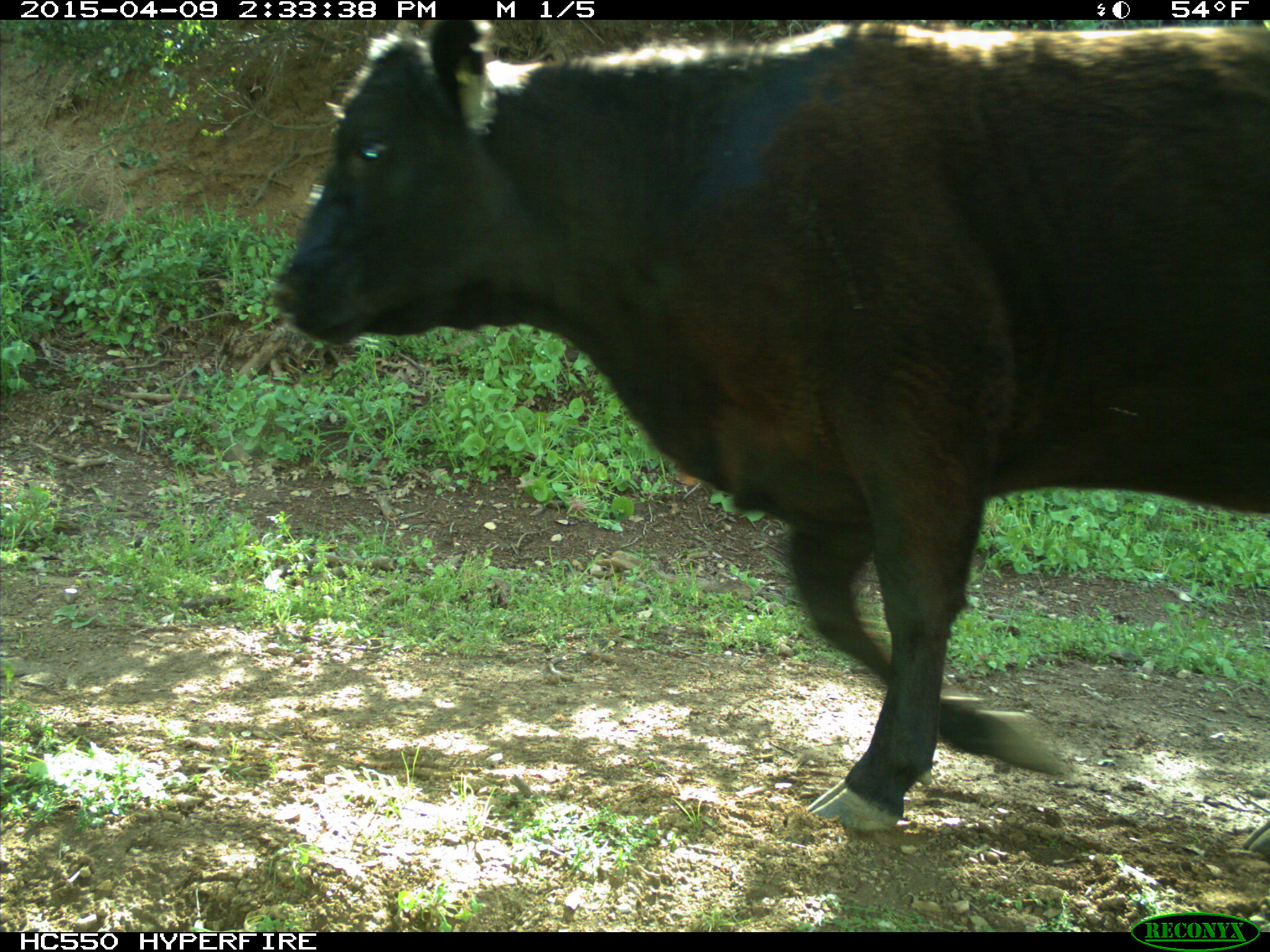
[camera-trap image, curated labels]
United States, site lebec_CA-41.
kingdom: Animalia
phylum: Chordata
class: Mammalia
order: Artiodactyla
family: Bovidae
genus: Bos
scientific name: Bos taurus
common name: domestic cow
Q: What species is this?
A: Bos taurus (domestic cow).